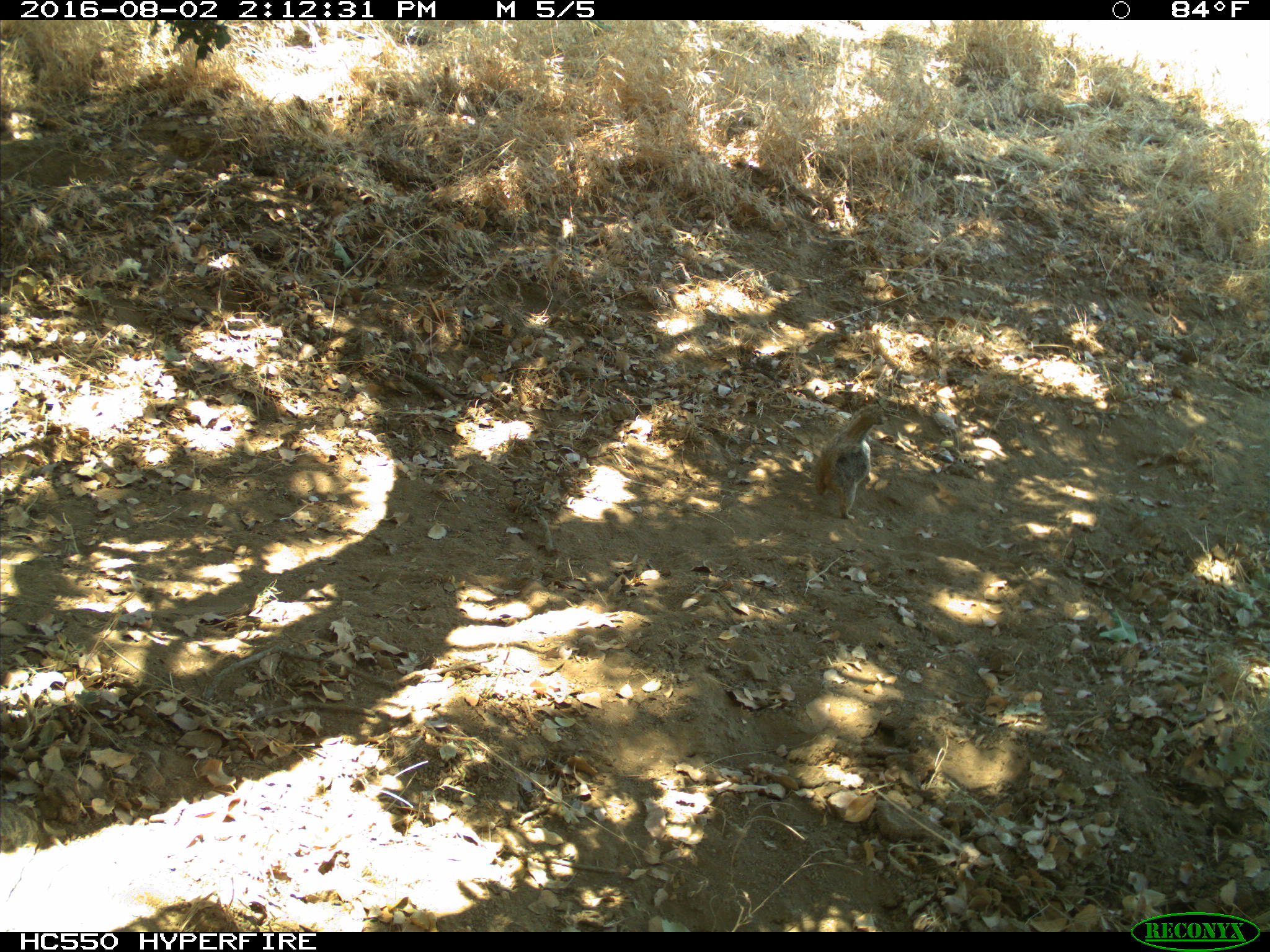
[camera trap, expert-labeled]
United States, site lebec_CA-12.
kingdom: Animalia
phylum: Chordata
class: Mammalia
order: Rodentia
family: Sciuridae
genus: Otospermophilus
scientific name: Otospermophilus beecheyi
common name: california ground squirrel